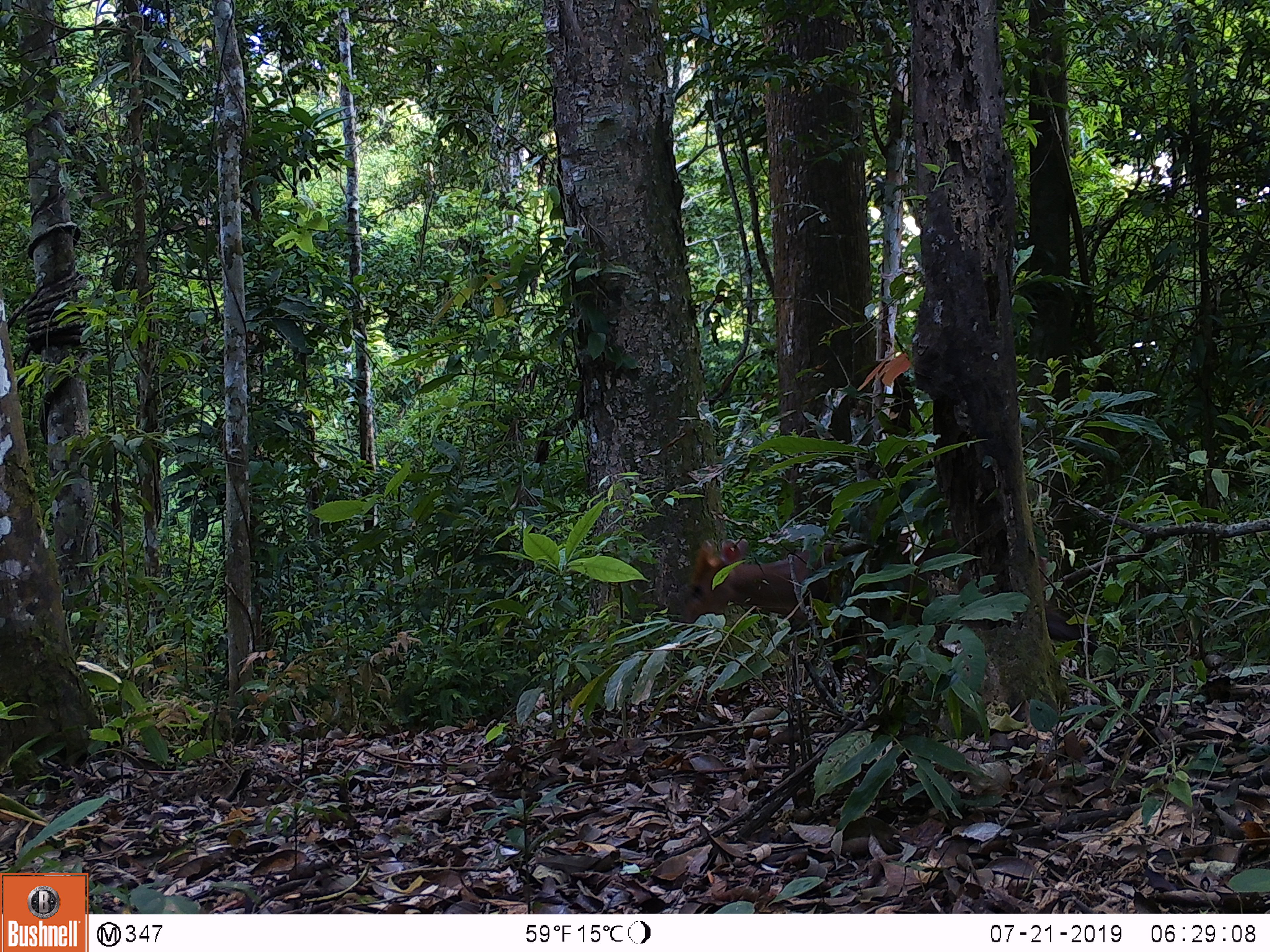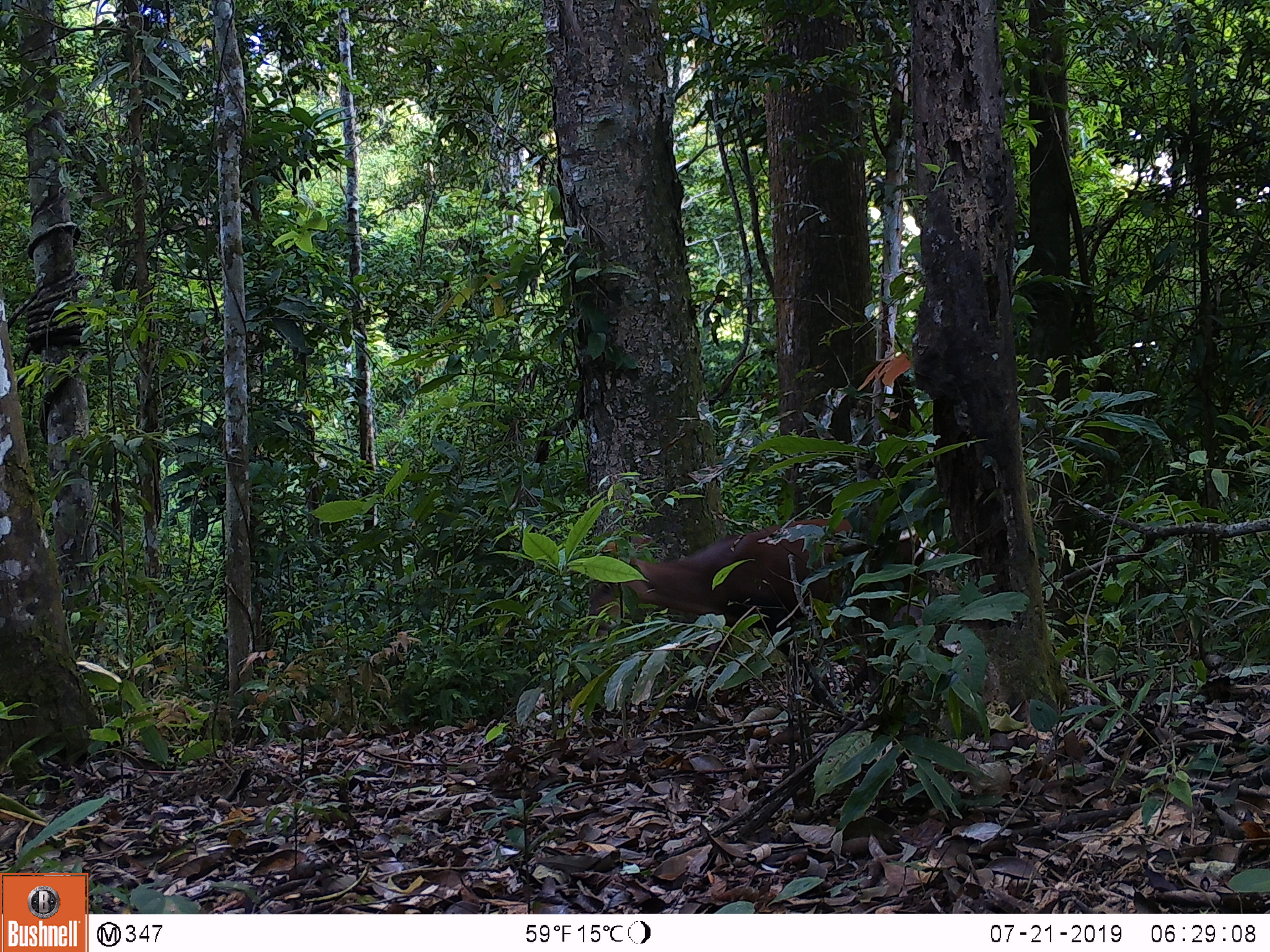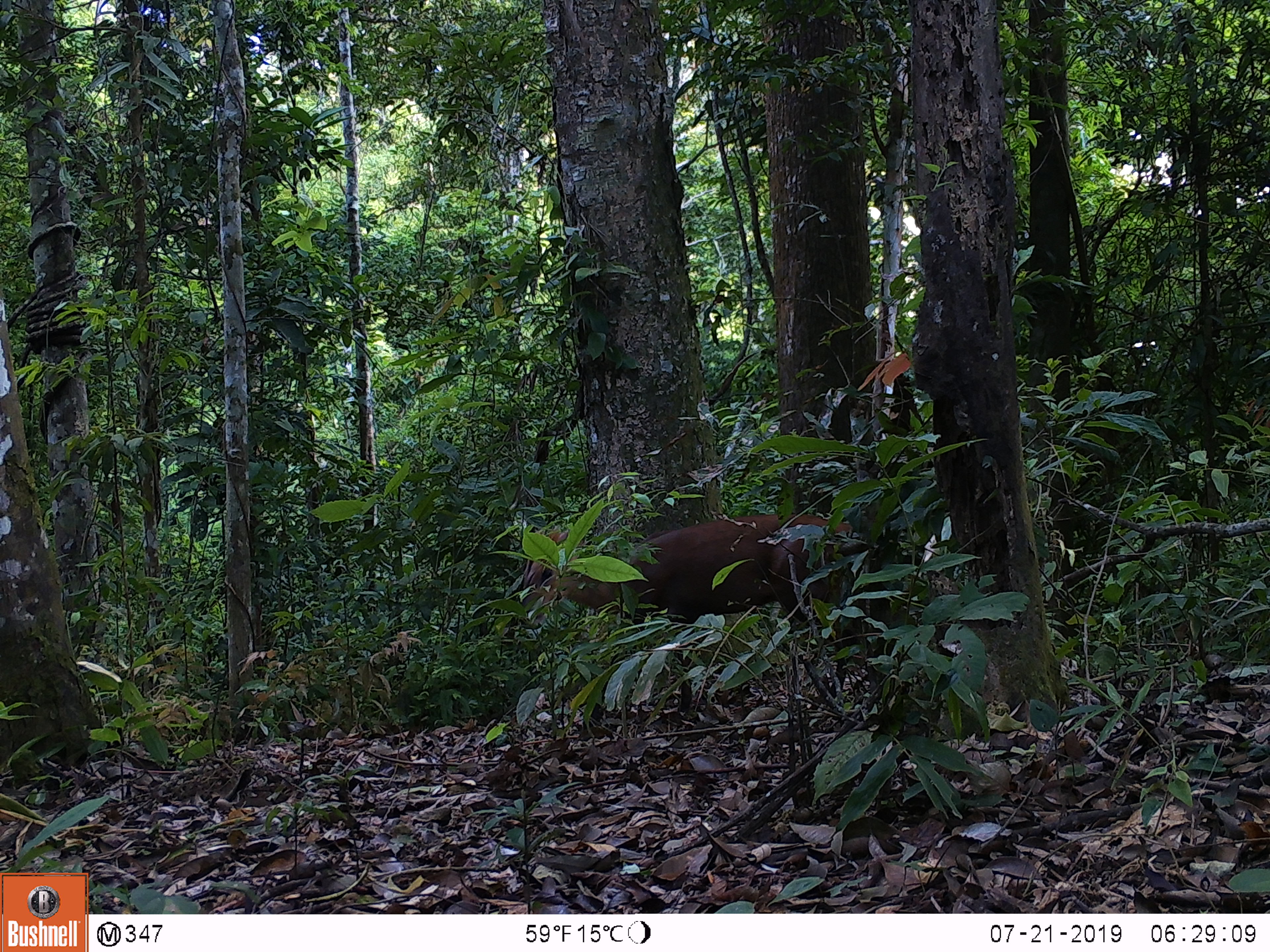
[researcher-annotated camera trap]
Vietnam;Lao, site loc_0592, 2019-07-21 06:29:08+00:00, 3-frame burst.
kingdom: Animalia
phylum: Chordata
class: Mammalia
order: Artiodactyla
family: Cervidae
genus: Muntiacus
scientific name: Muntiacus rooseveltorum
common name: roosevelt's muntjac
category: roosevelts muntjac group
Roosevelts muntjac group (roosevelt's muntjac) (Muntiacus rooseveltorum). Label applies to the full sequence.